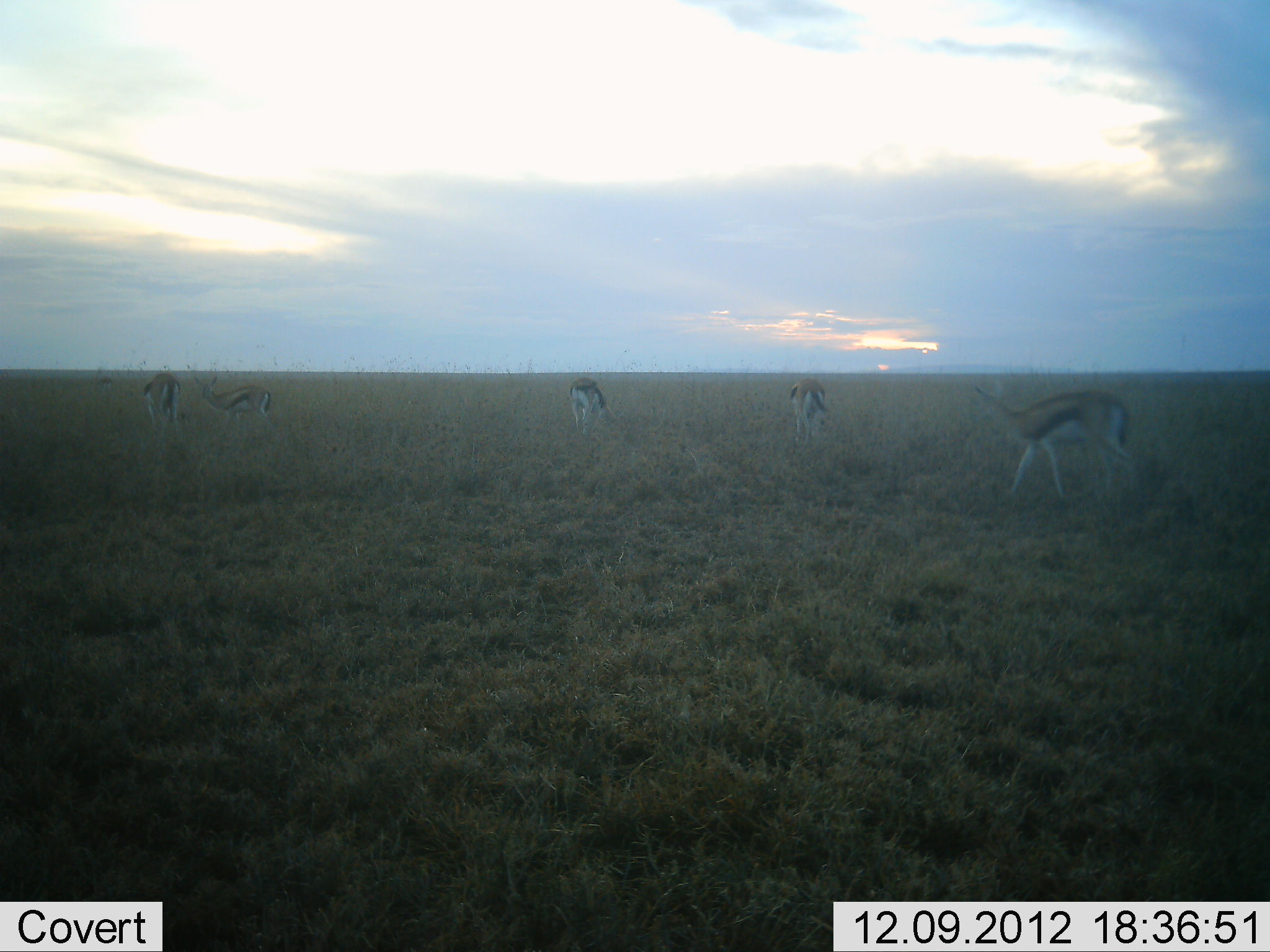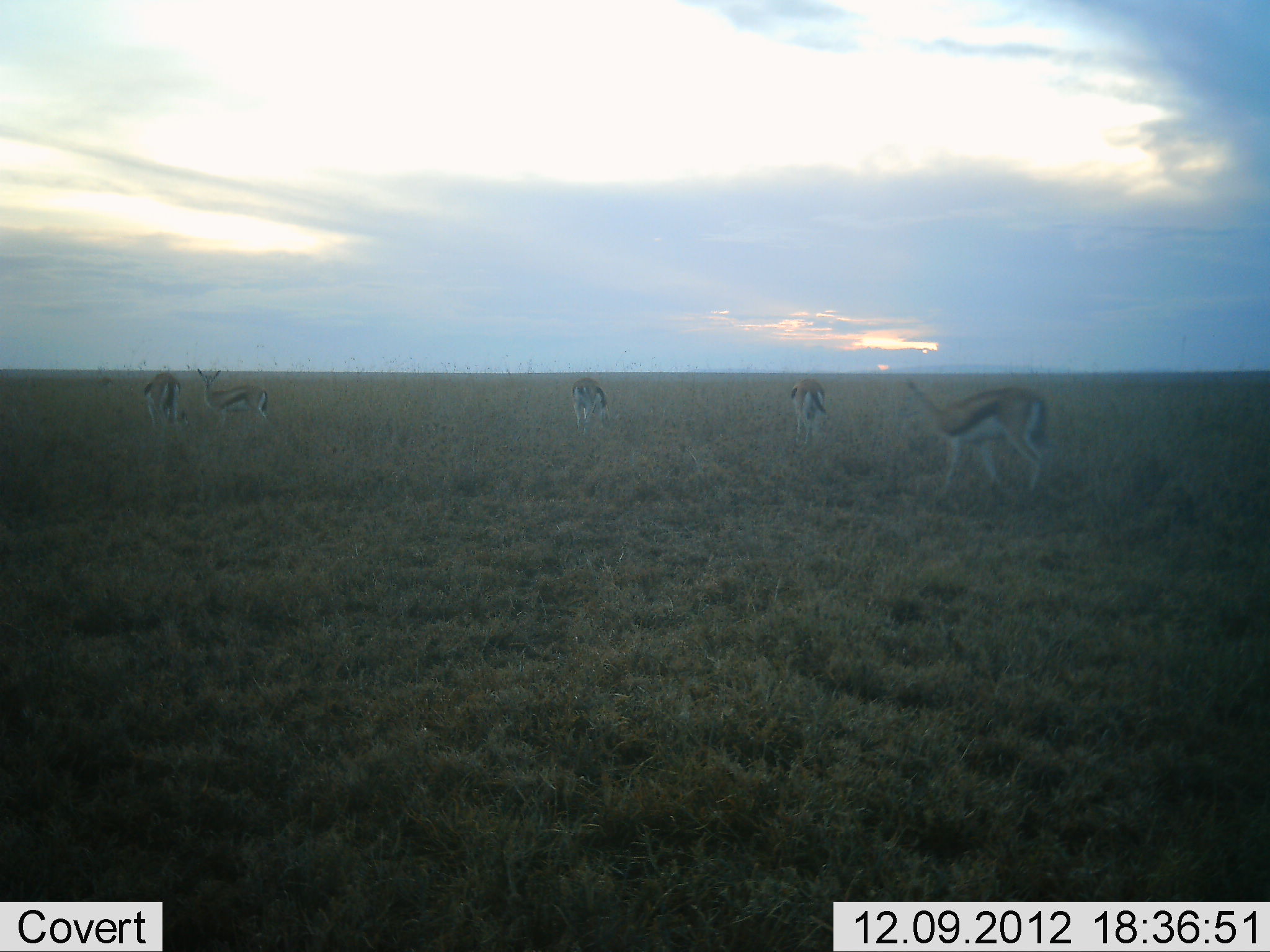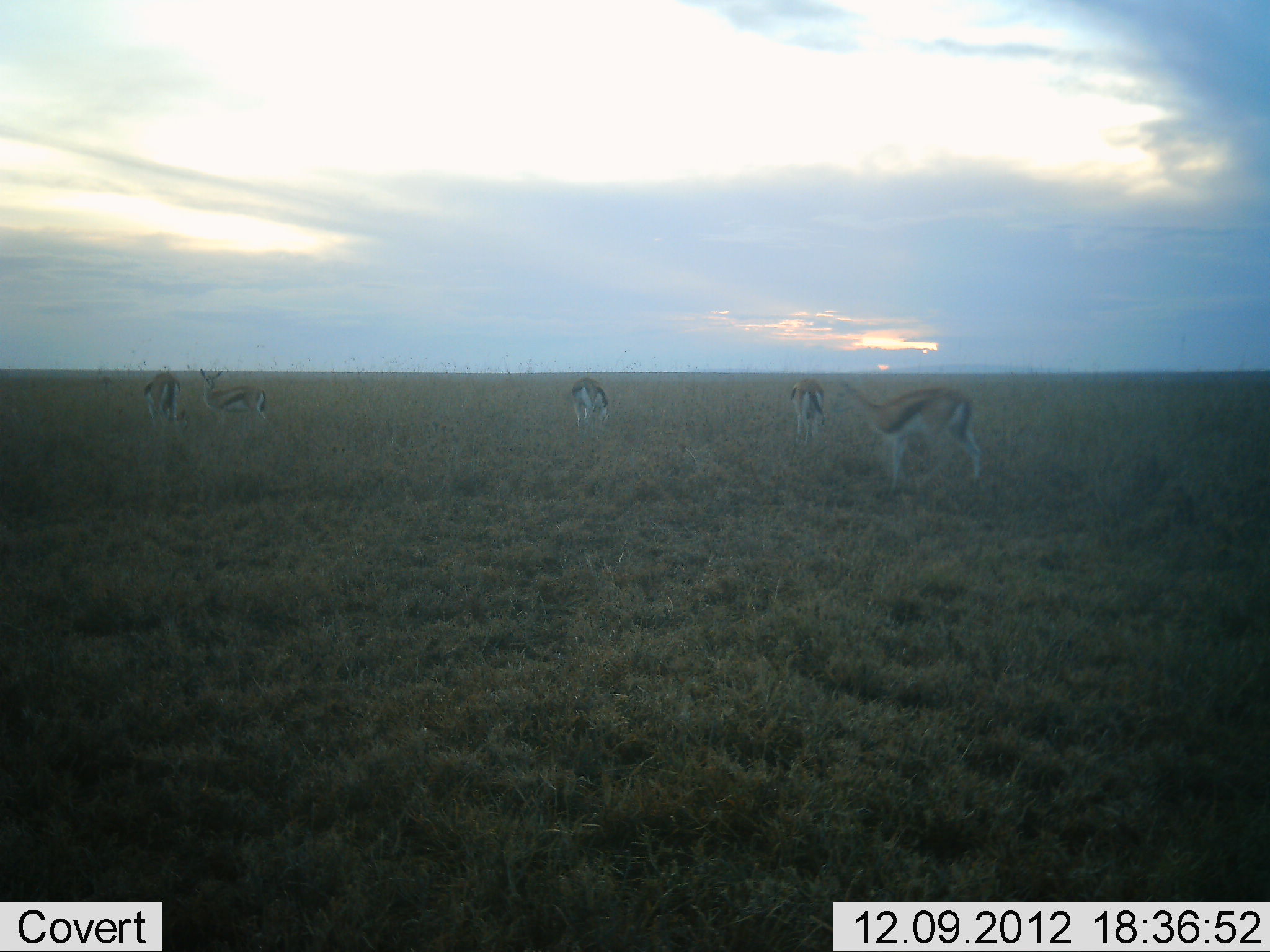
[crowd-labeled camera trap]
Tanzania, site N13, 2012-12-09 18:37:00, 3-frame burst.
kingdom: Animalia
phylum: Chordata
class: Mammalia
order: Artiodactyla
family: Bovidae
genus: Eudorcas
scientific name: Eudorcas thomsonii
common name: thomson's gazelle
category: gazellethomsons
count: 5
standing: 70%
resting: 0%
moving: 61%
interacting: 0%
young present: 0%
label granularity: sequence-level